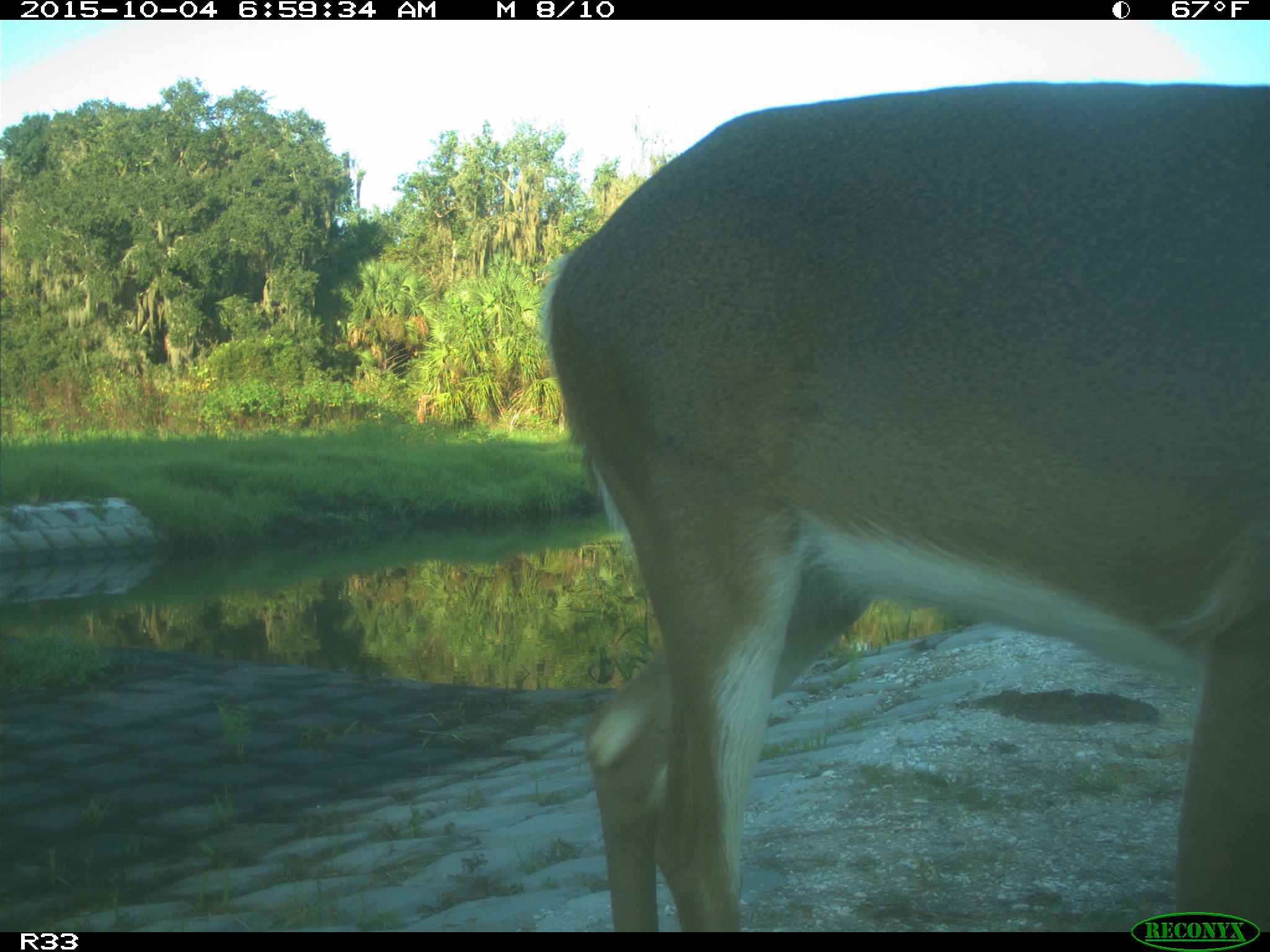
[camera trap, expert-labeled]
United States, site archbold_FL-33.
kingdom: Animalia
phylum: Chordata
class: Mammalia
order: Artiodactyla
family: Cervidae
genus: Odocoileus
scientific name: Odocoileus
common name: deer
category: unidentified deer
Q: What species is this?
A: Unidentified deer (deer) (Odocoileus).